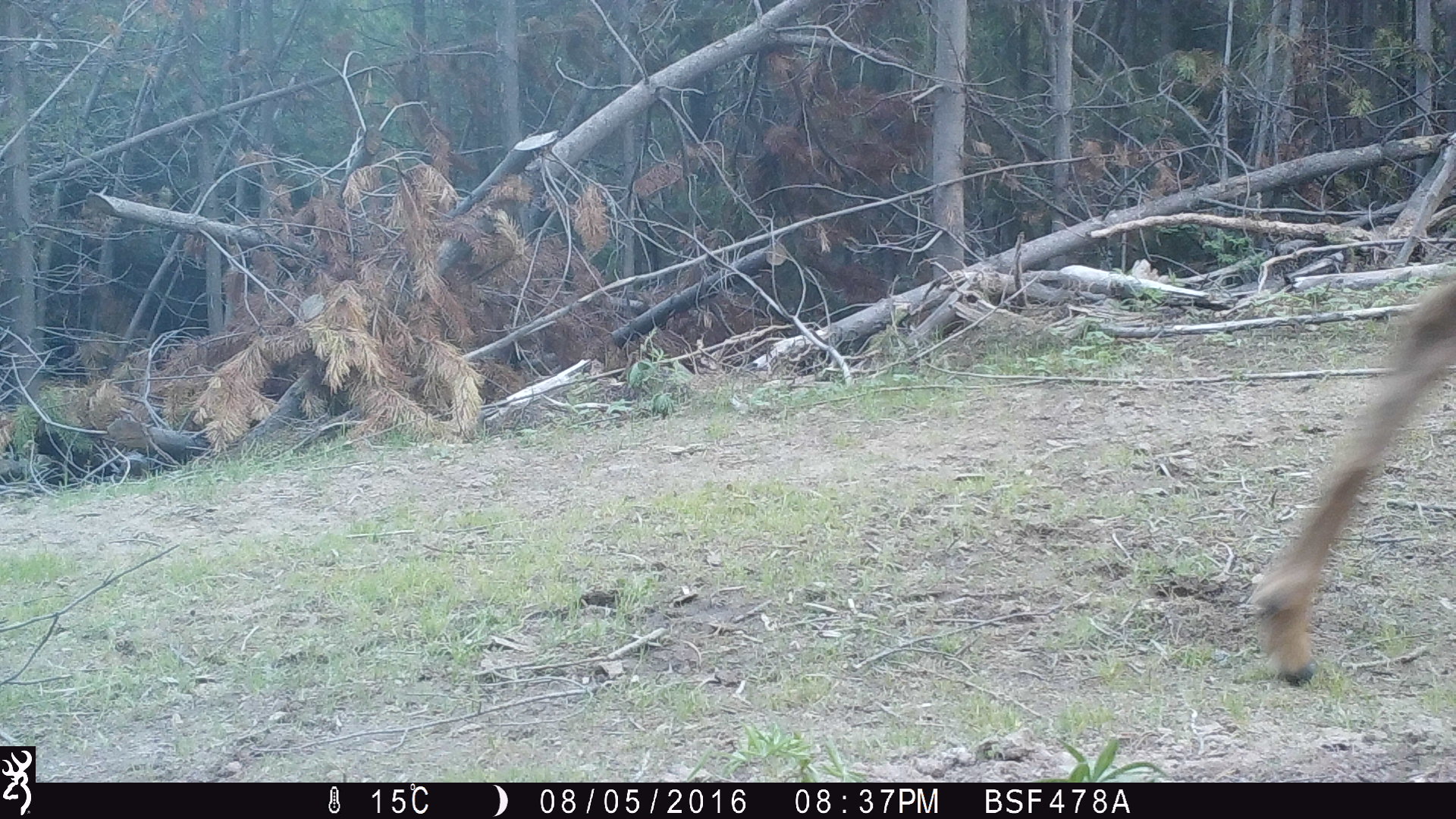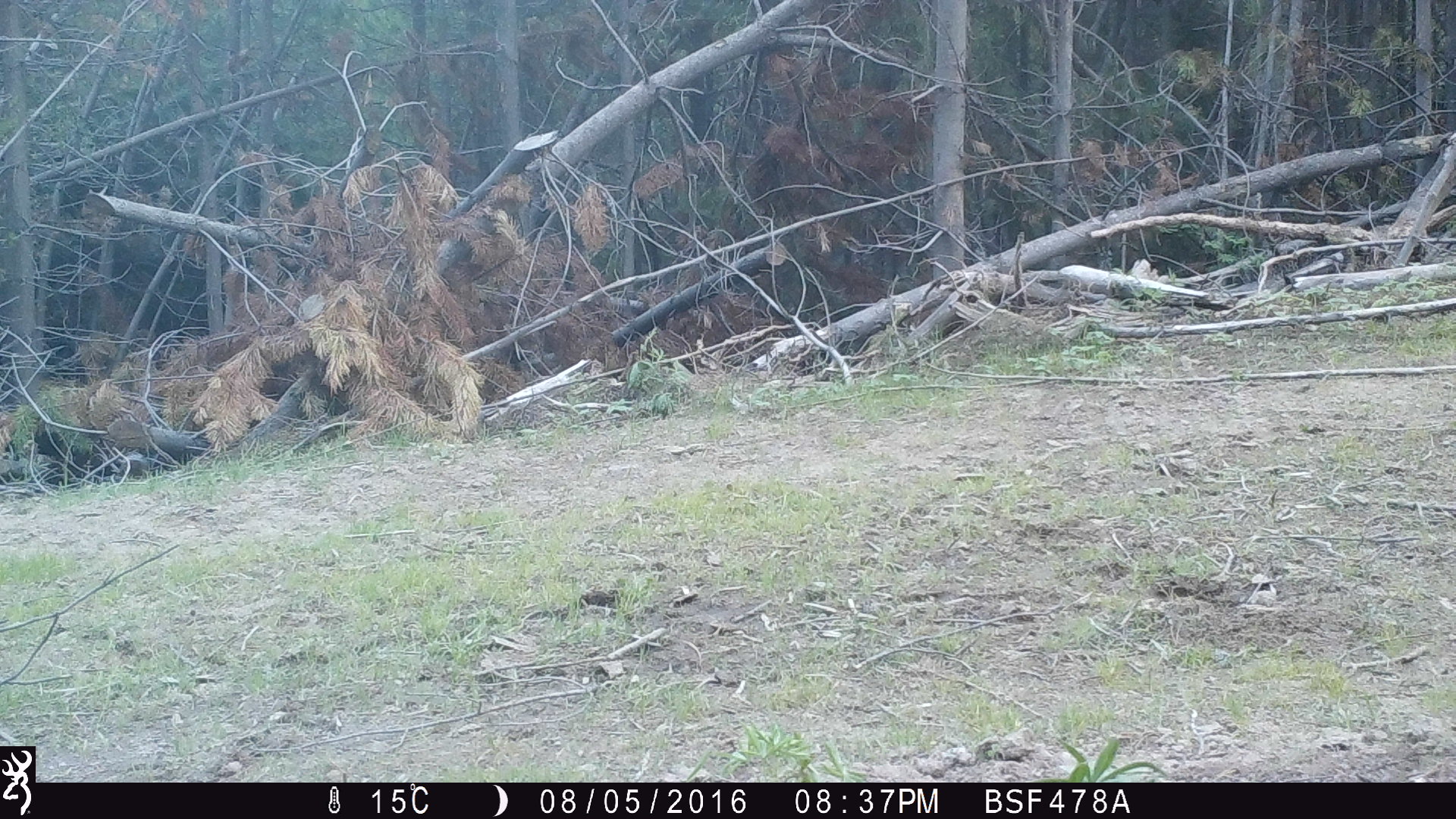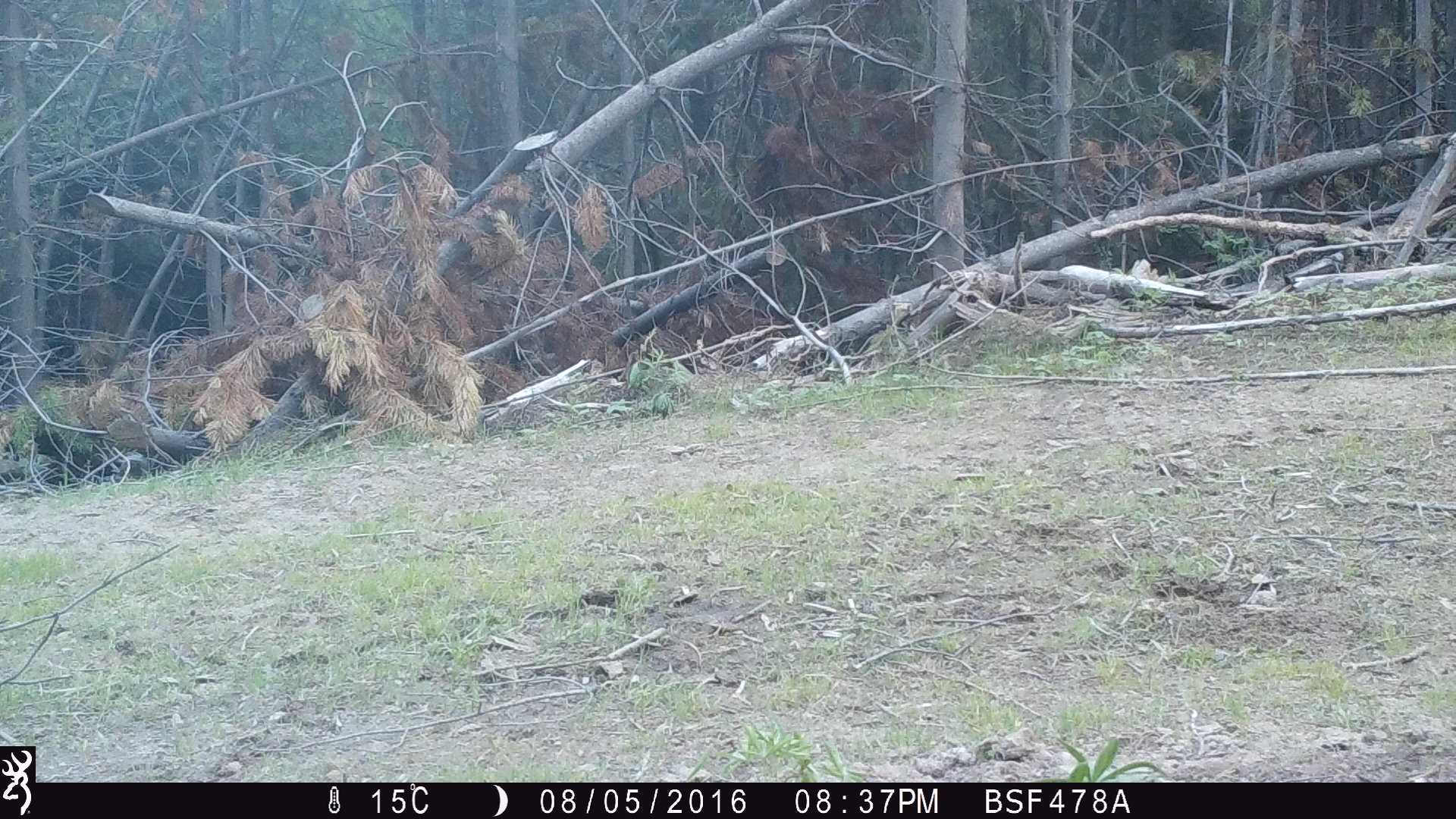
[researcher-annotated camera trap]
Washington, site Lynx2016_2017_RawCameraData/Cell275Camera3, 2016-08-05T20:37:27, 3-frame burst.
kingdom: Animalia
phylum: Chordata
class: Mammalia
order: Artiodactyla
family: Cervidae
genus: Odocoileus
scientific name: Odocoileus hemionus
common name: mule deer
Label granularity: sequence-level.